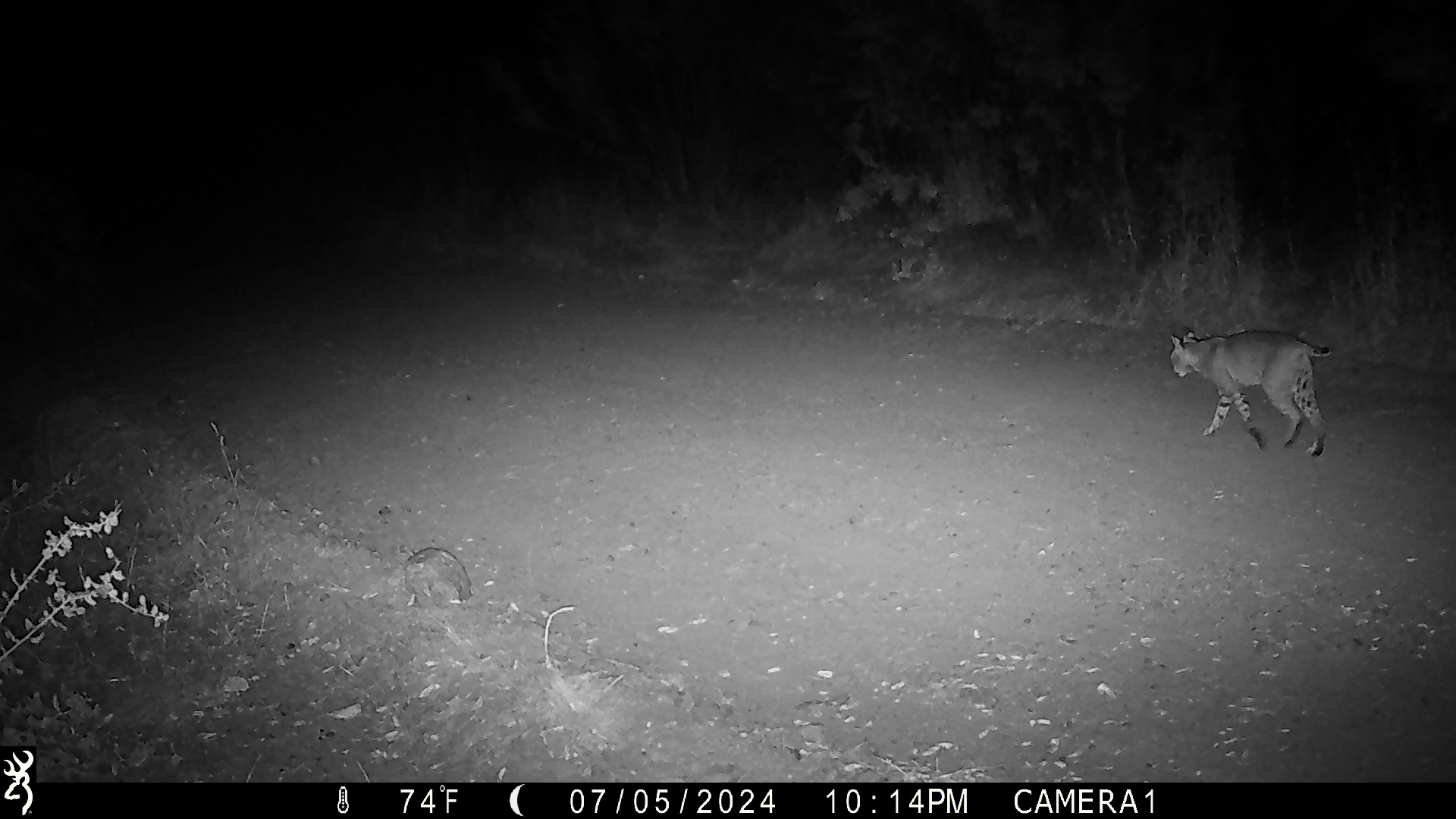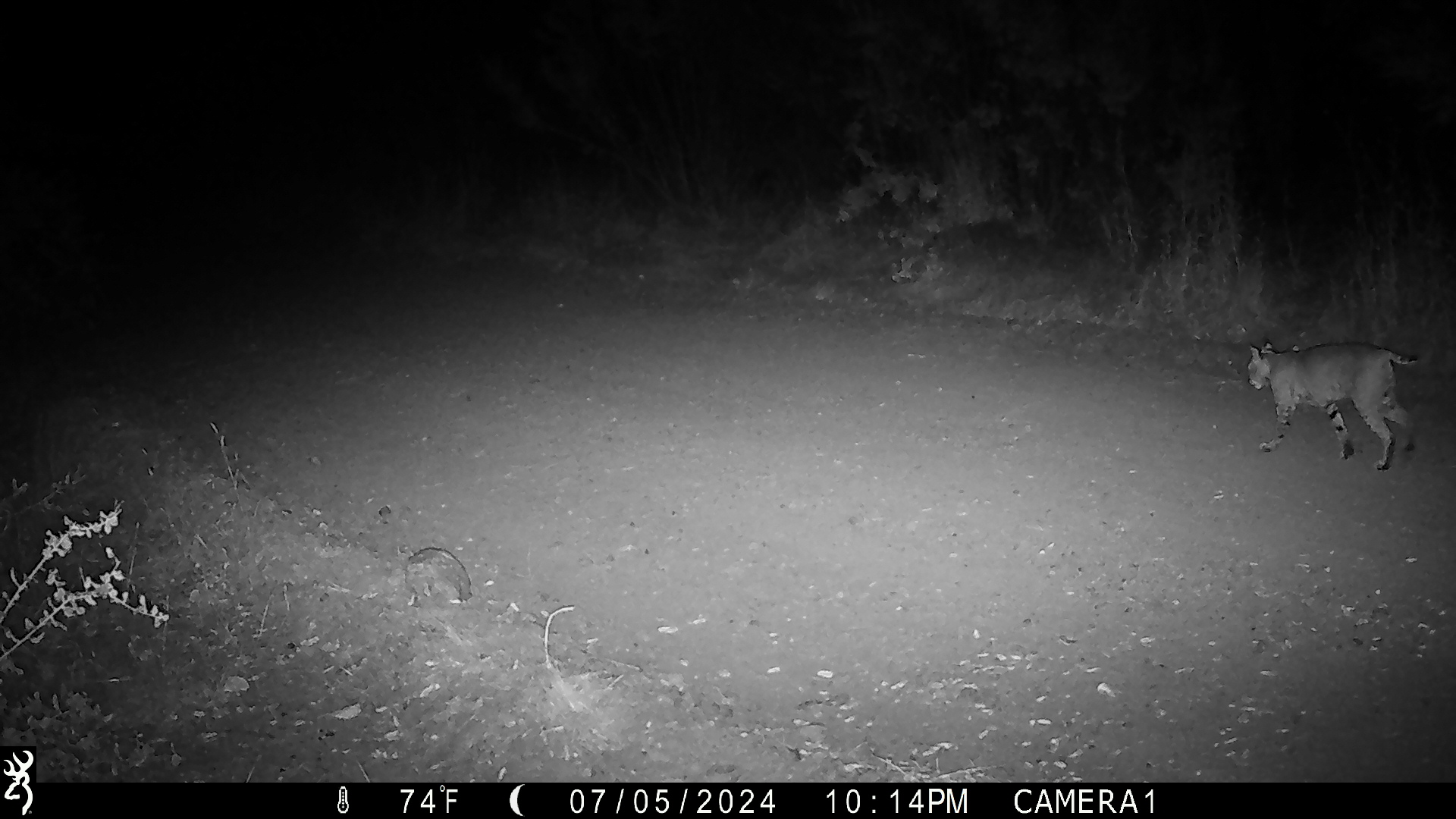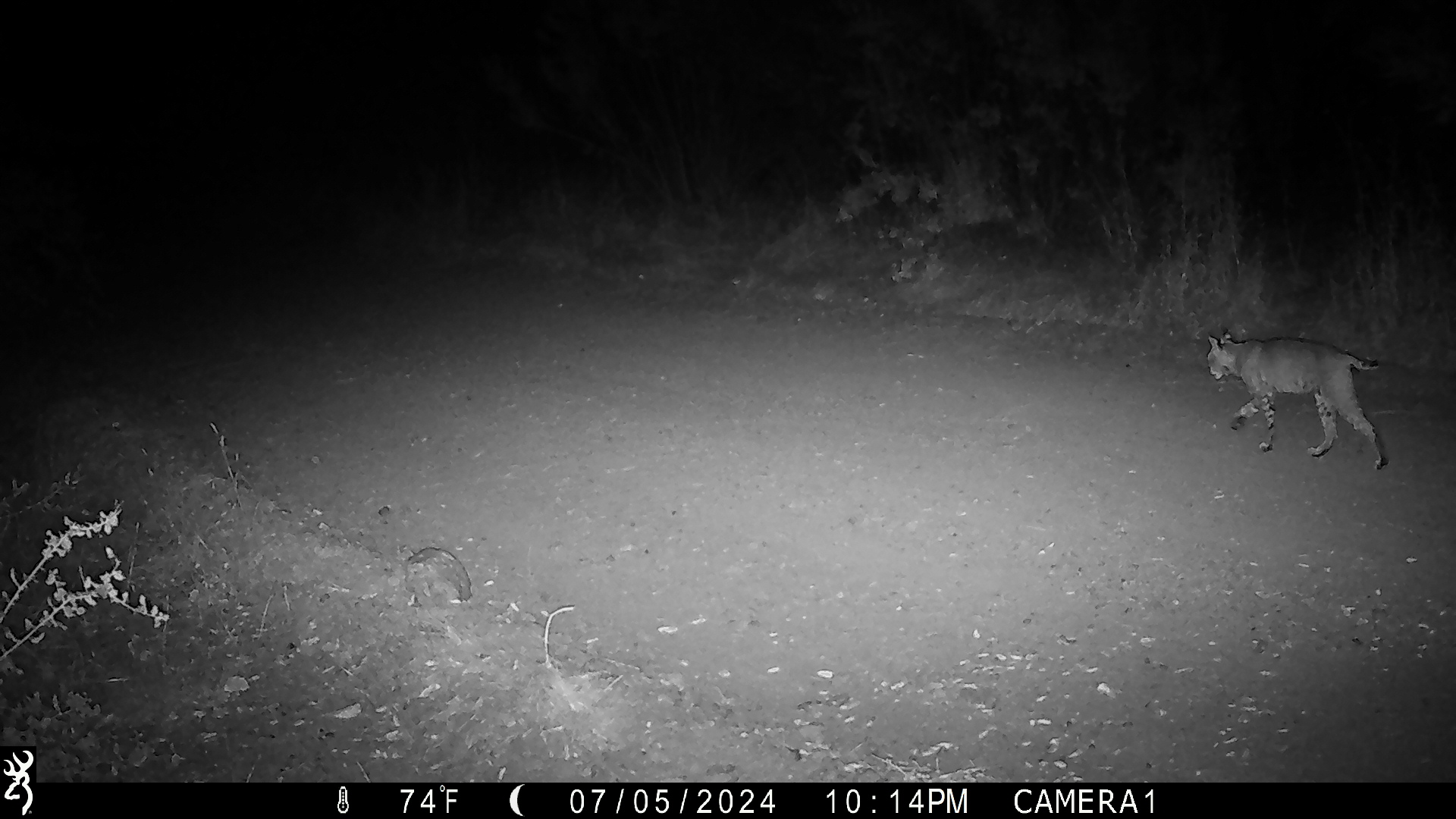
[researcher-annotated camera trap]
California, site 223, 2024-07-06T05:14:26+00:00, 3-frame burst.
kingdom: Animalia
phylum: Chordata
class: Mammalia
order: Carnivora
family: Felidae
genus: Lynx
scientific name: Lynx rufus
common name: bobcat